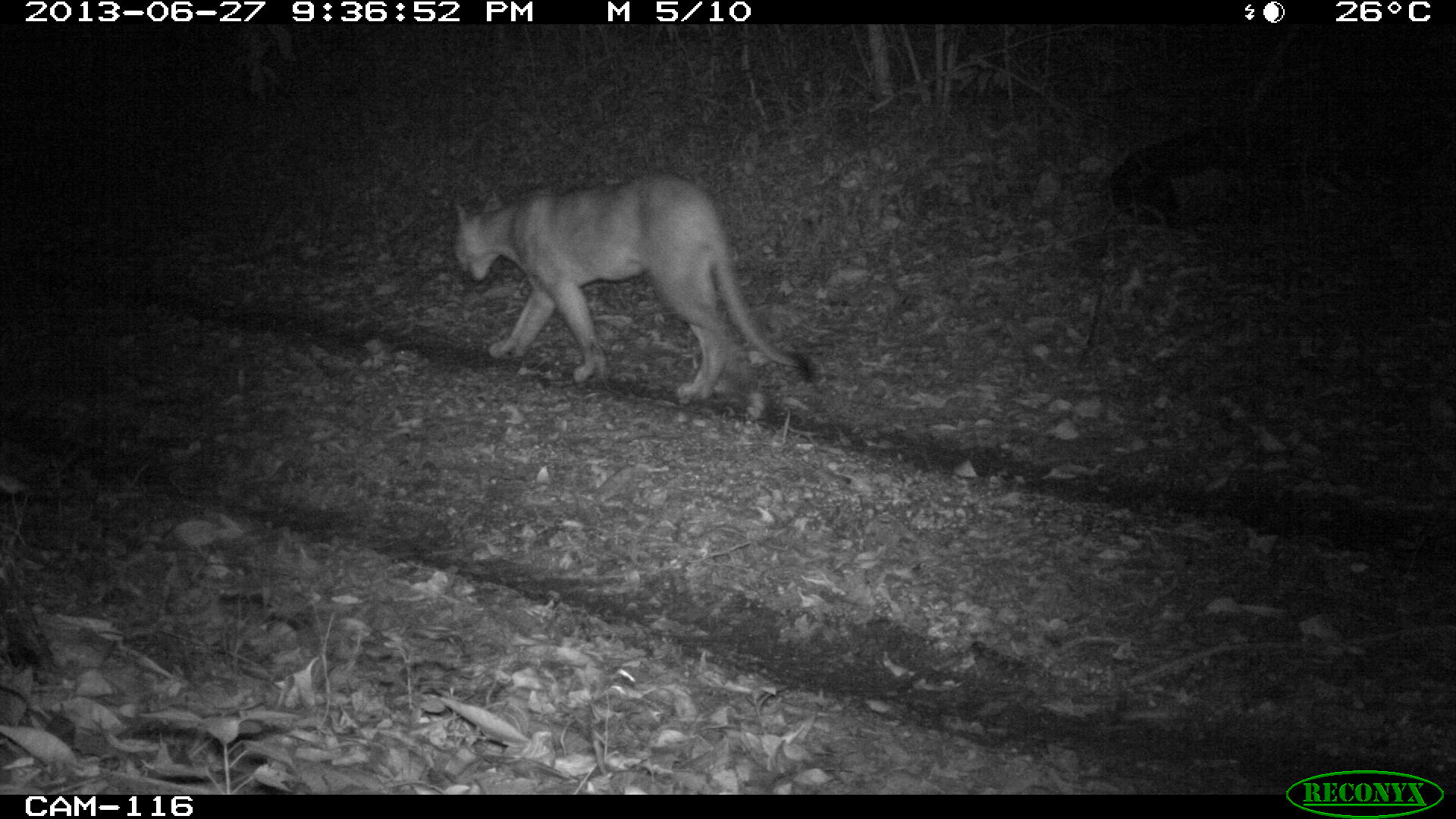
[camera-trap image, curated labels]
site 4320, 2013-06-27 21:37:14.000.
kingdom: Animalia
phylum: Chordata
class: Mammalia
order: Carnivora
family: Felidae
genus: Puma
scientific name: Puma concolor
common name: mountain lion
Puma concolor (mountain lion), count 1, sex male.